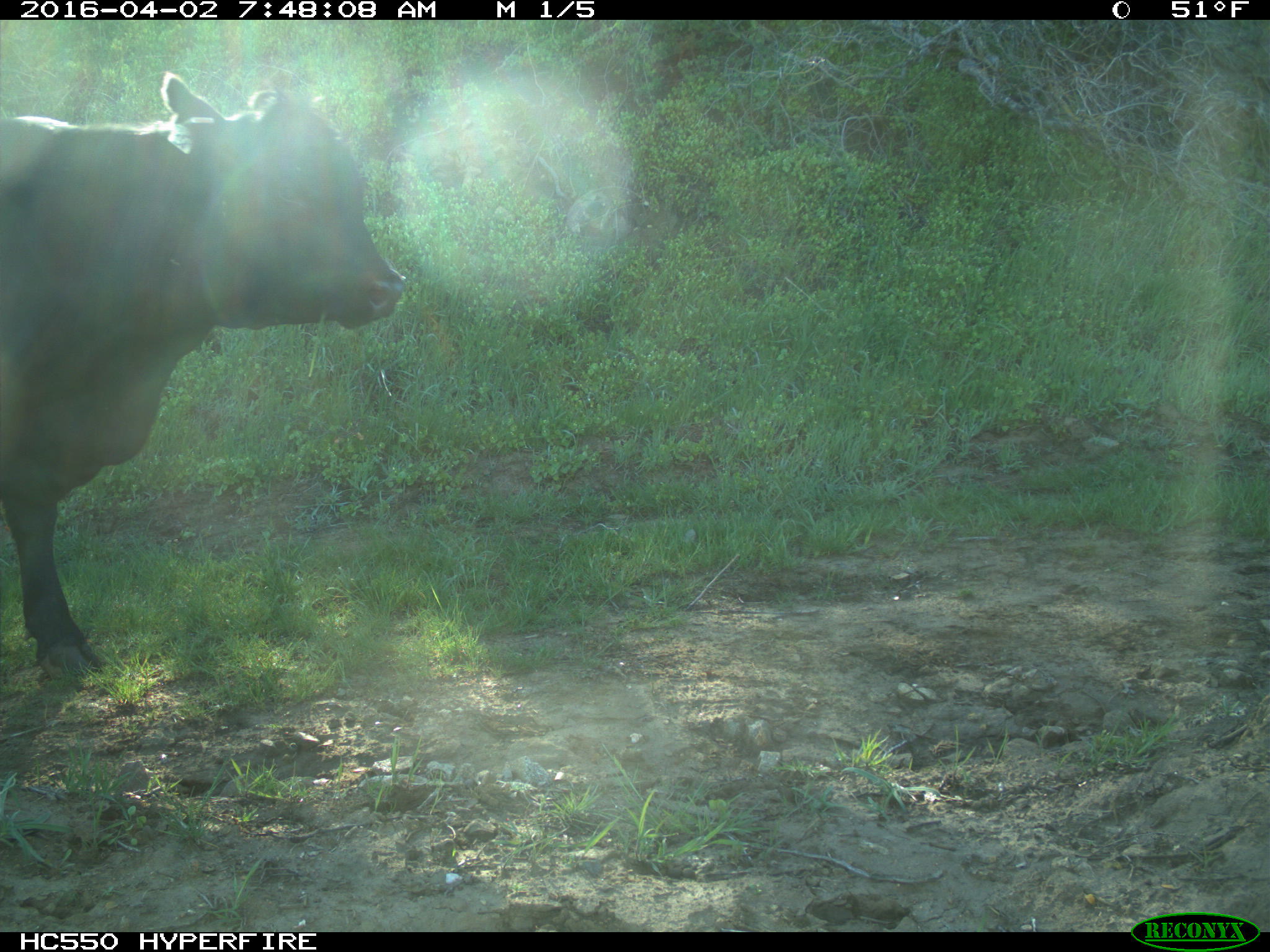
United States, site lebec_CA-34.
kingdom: Animalia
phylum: Chordata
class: Mammalia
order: Artiodactyla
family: Bovidae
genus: Bos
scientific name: Bos taurus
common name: domestic cow